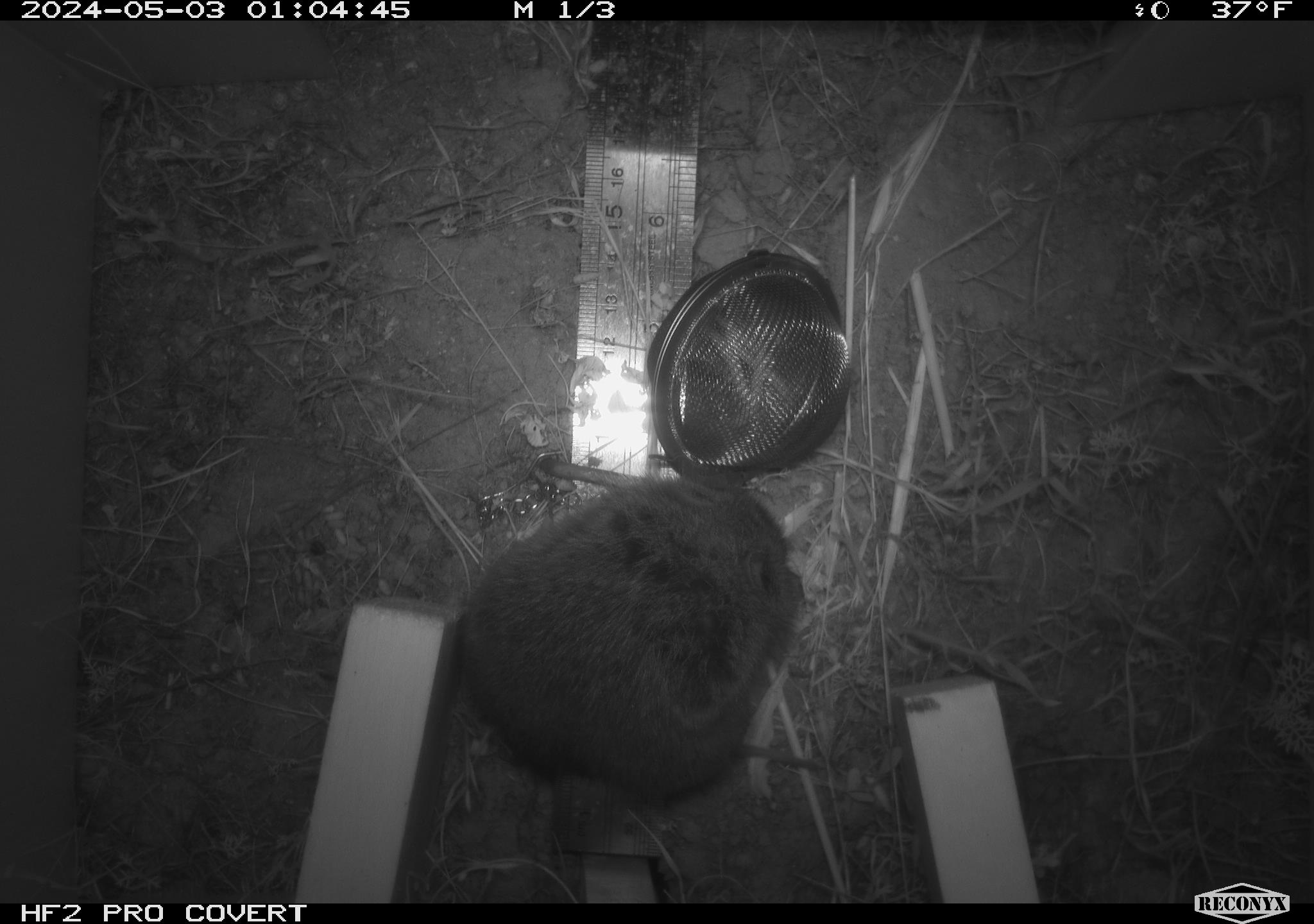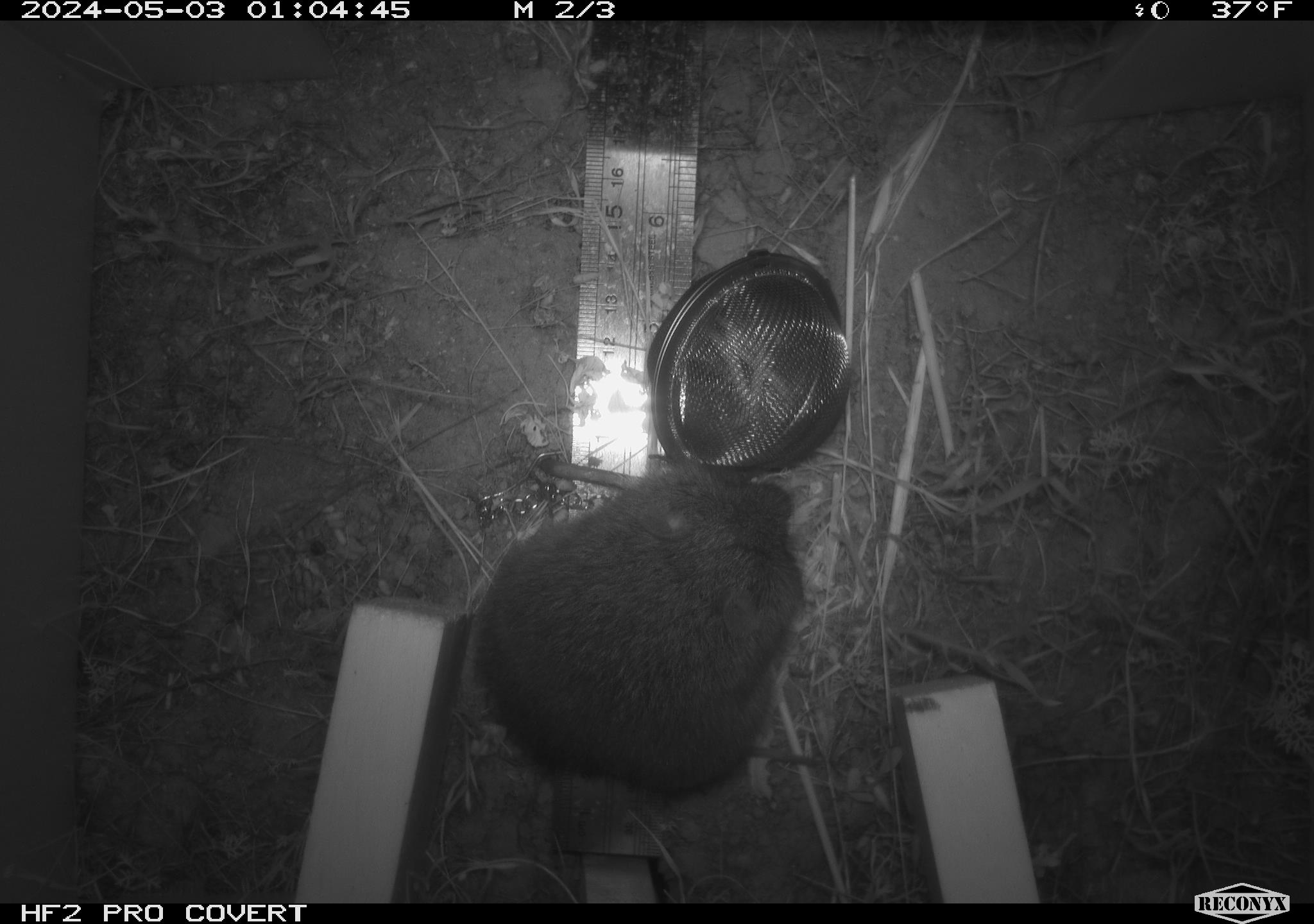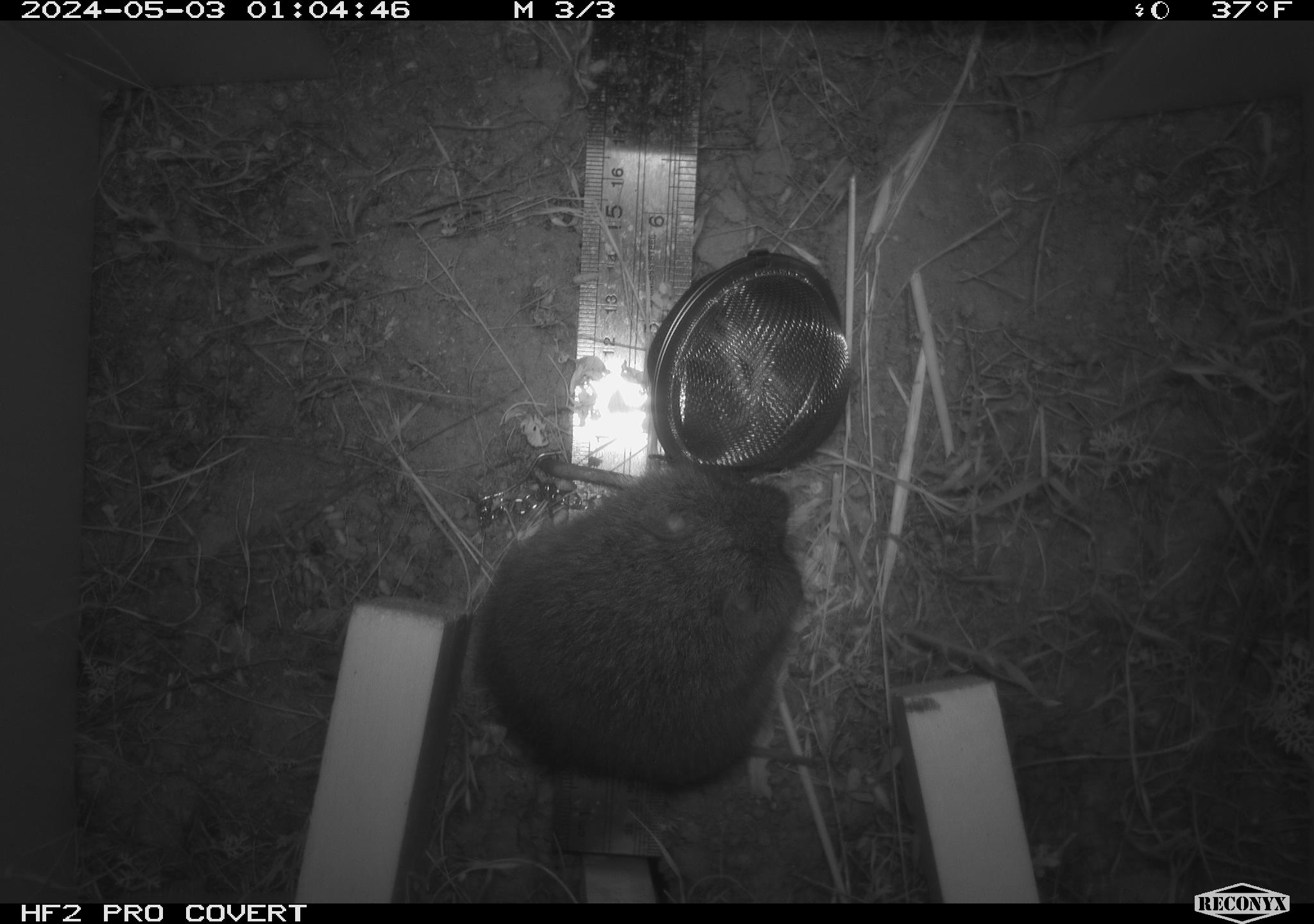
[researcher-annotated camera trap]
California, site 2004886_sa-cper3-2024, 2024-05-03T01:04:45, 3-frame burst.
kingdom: Animalia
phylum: Chordata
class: Mammalia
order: Rodentia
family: Cricetidae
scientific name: Arvicolinae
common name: voles, lemmings, and muskrats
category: arvicolinae subfamily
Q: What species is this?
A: Arvicolinae subfamily (voles, lemmings, and muskrats) (Arvicolinae).